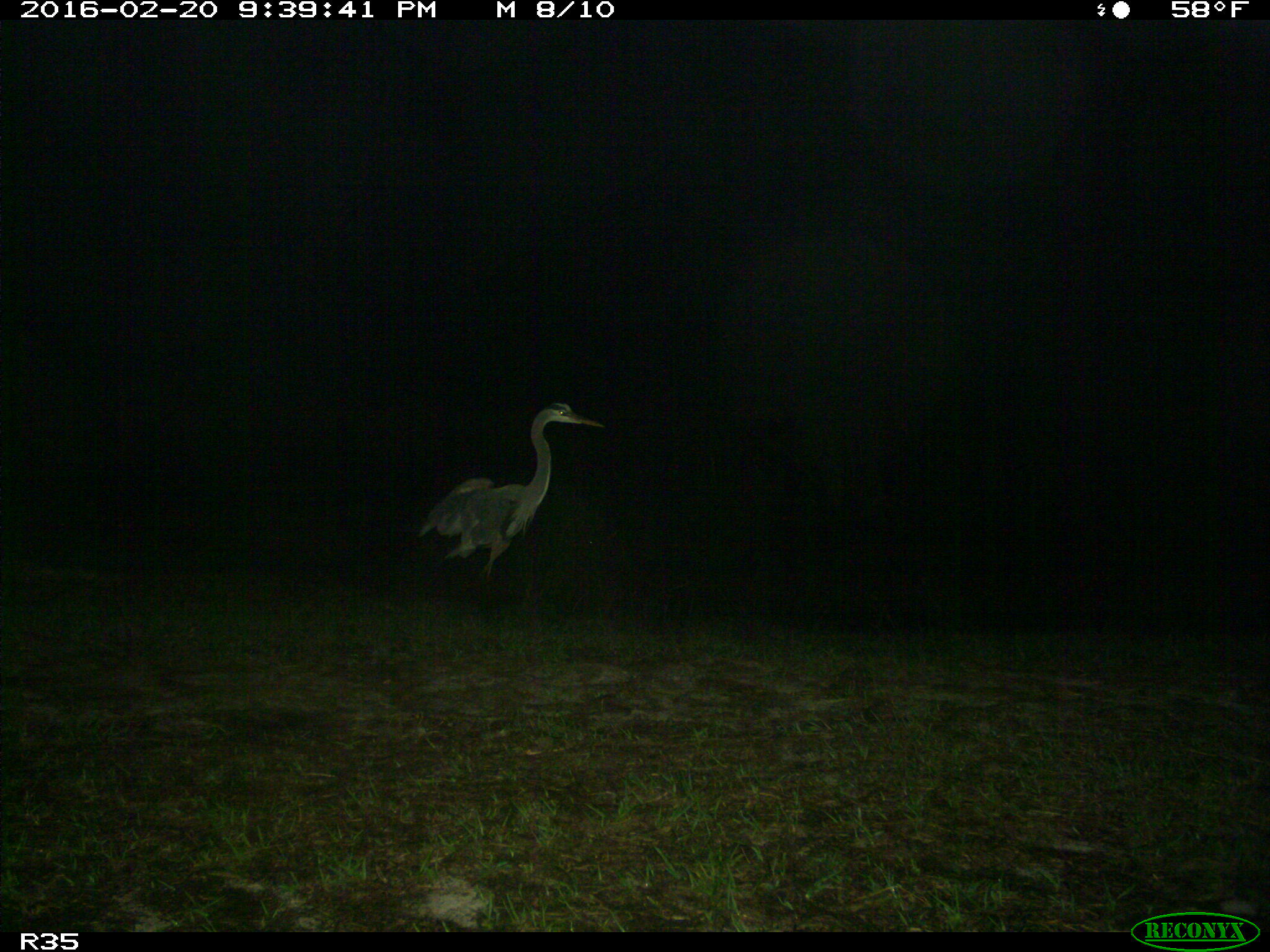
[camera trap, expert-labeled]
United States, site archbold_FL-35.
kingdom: Animalia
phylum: Chordata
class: Aves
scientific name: Aves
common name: birds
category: unidentified bird